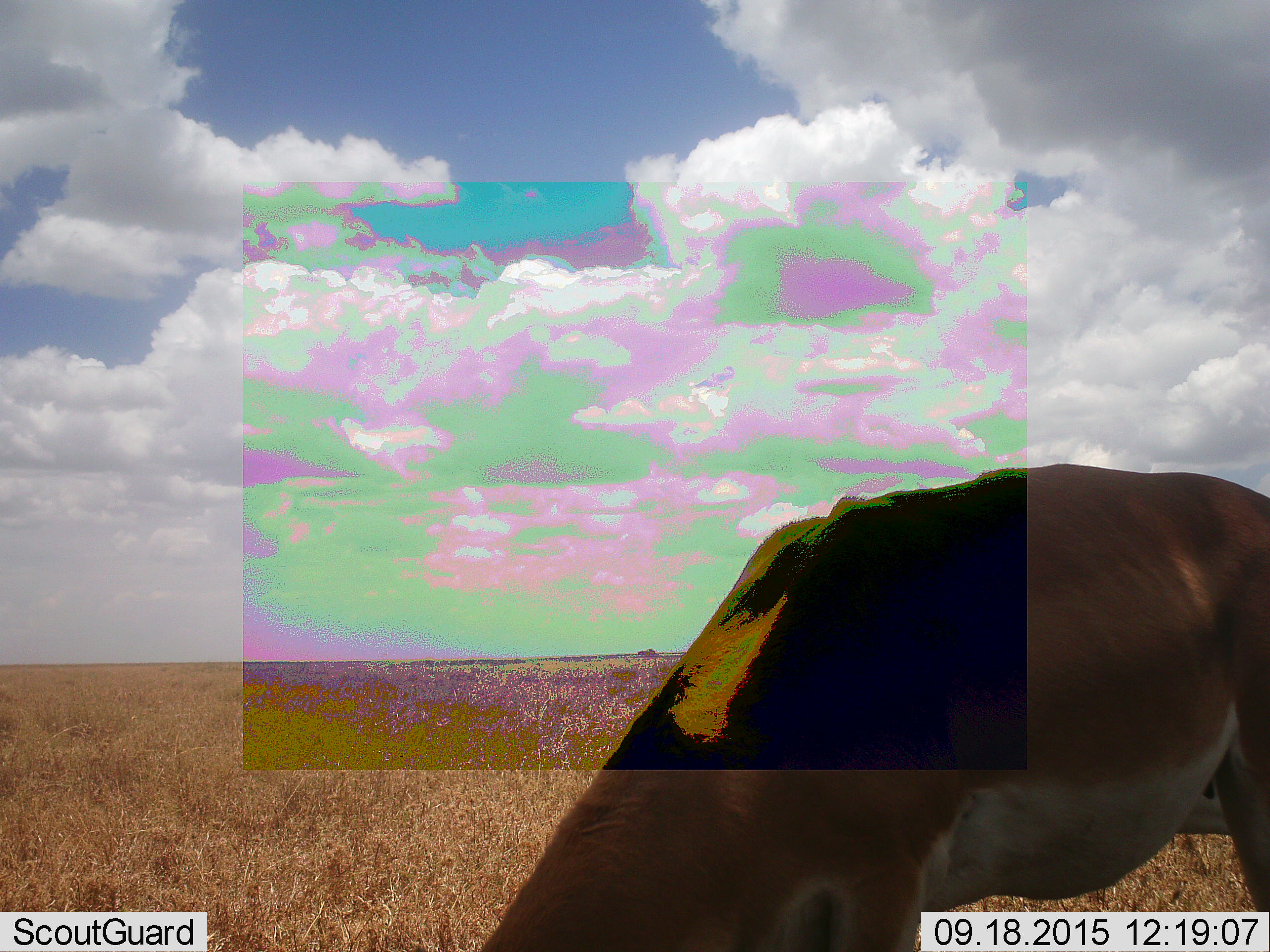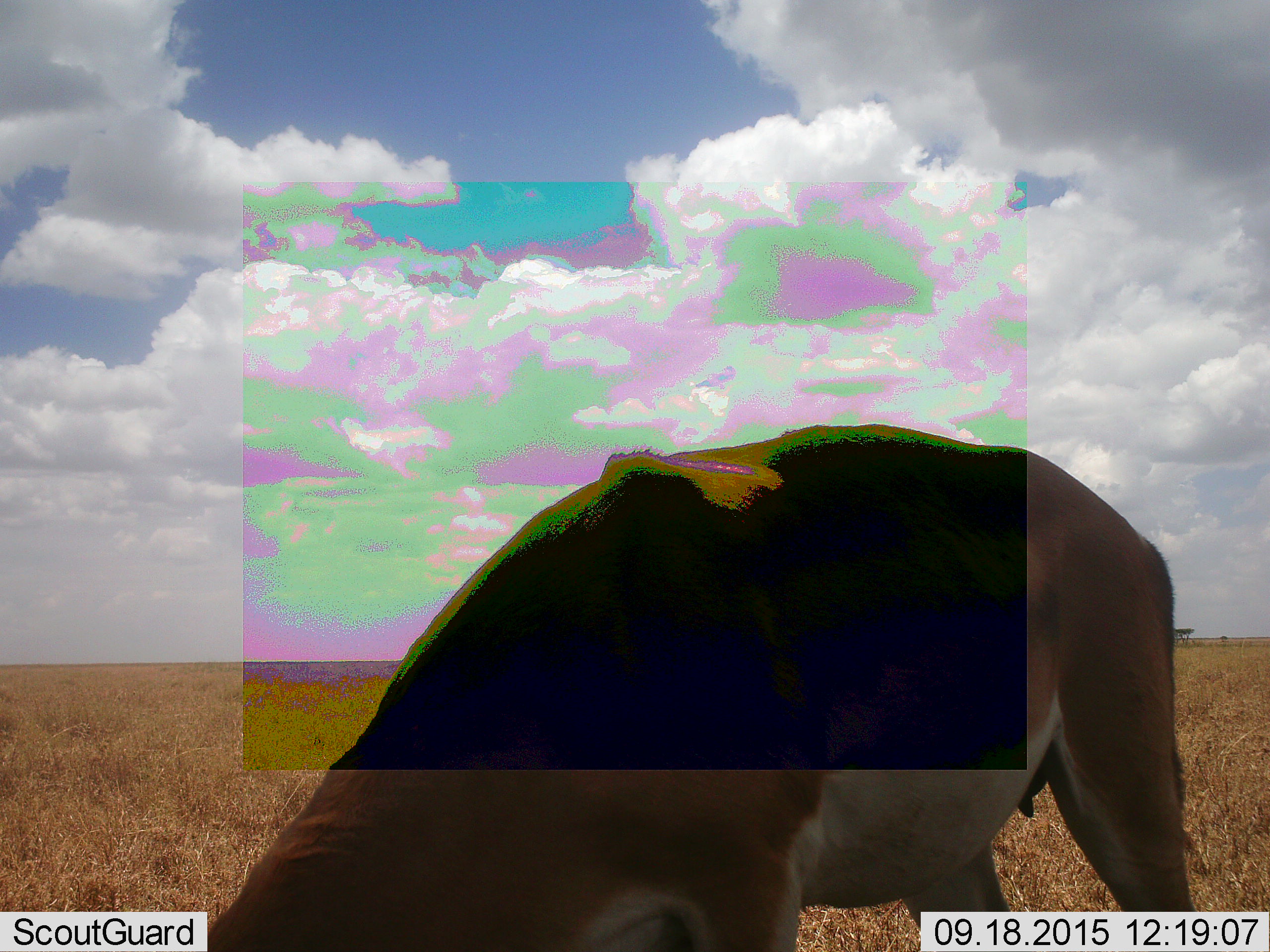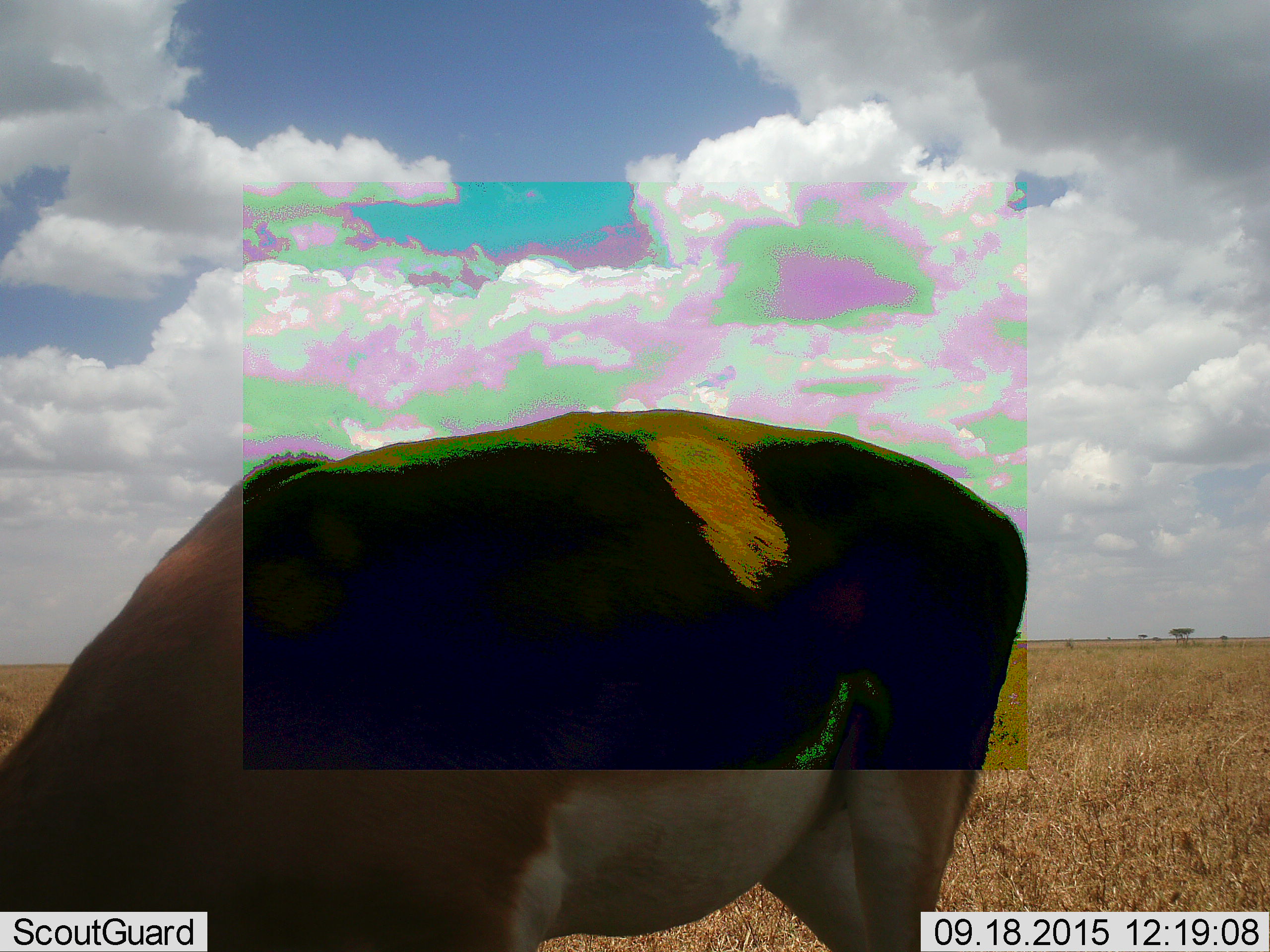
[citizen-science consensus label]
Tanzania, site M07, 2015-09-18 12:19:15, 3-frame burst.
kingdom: Animalia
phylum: Chordata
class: Mammalia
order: Artiodactyla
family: Bovidae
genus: Nanger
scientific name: Nanger granti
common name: grant's gazelle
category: gazellegrants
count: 1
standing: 0%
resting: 0%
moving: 33%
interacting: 0%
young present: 0%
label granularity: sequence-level